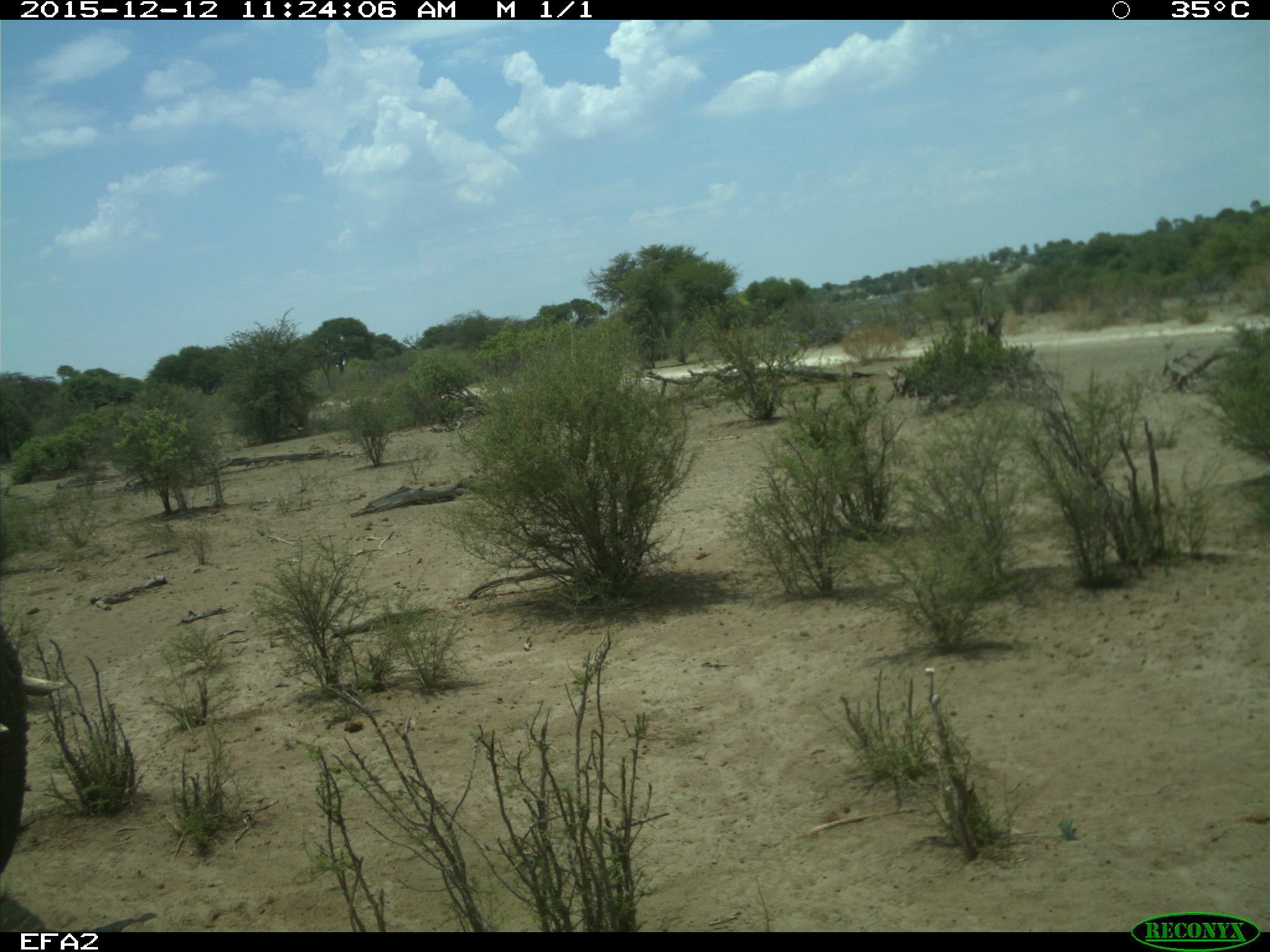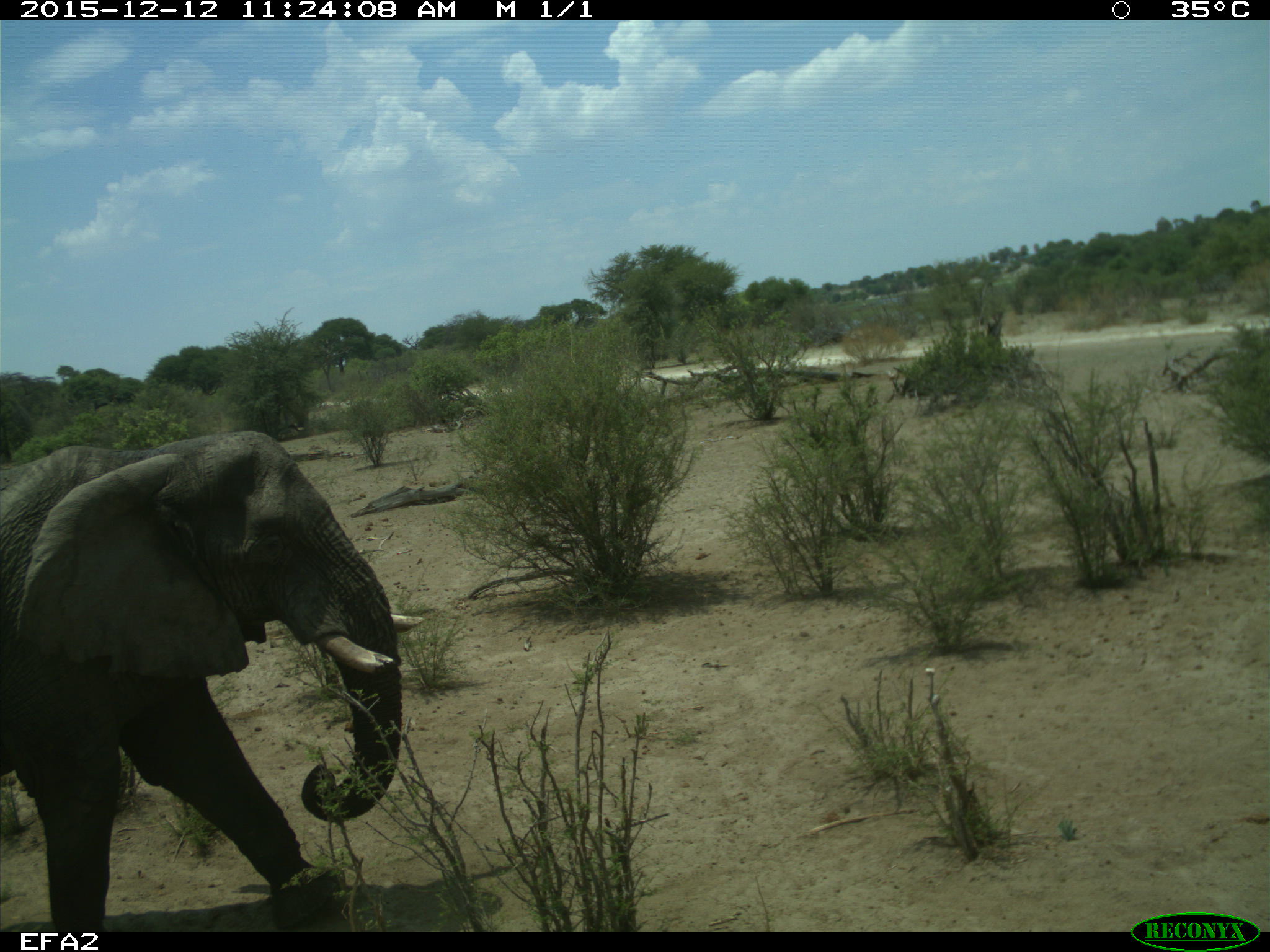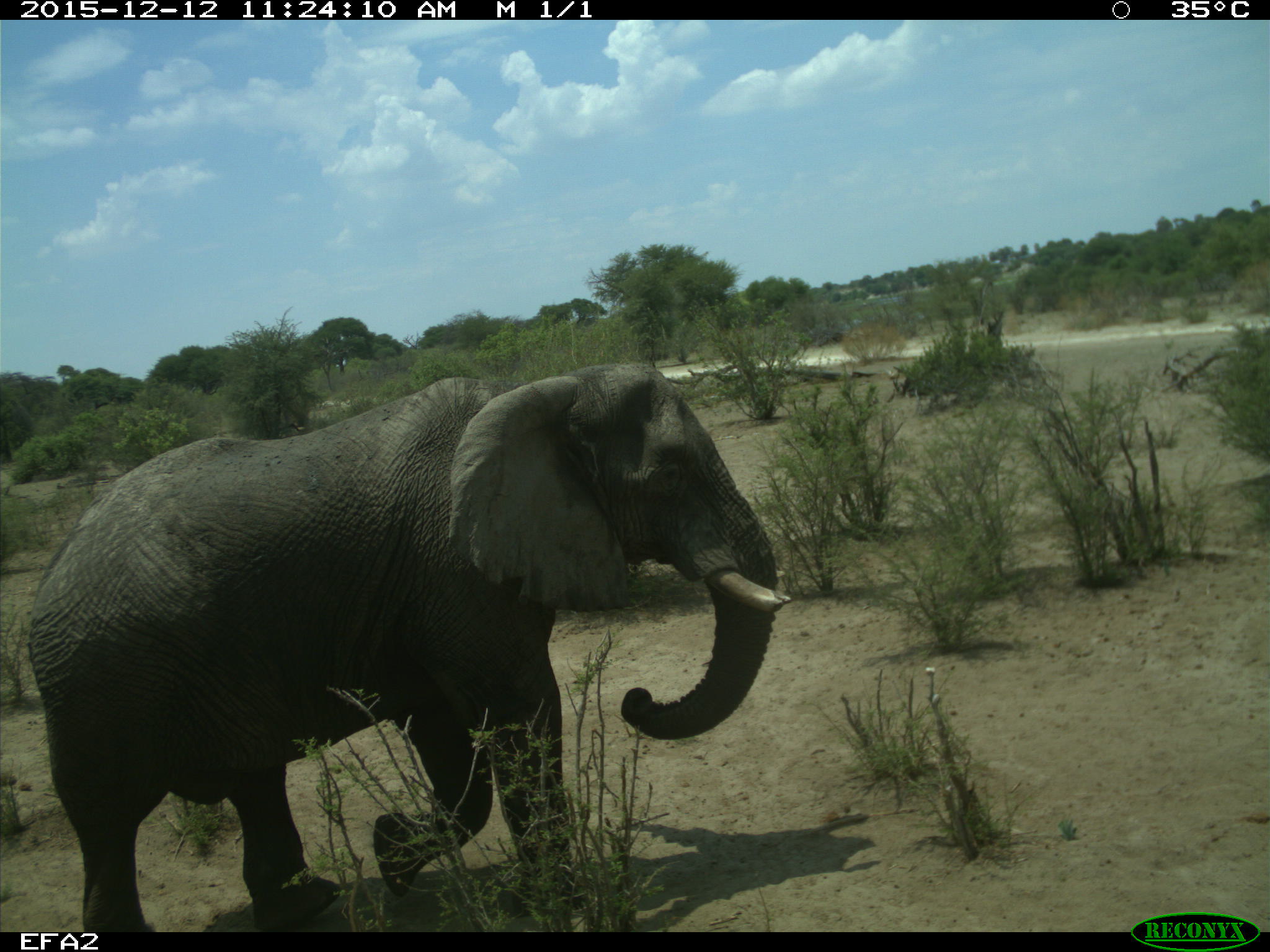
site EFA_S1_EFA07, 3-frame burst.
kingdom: Animalia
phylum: Chordata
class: Mammalia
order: Proboscidea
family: Elephantidae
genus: Loxodonta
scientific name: Loxodonta africana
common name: african bush elephant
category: elephant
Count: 1.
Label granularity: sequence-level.